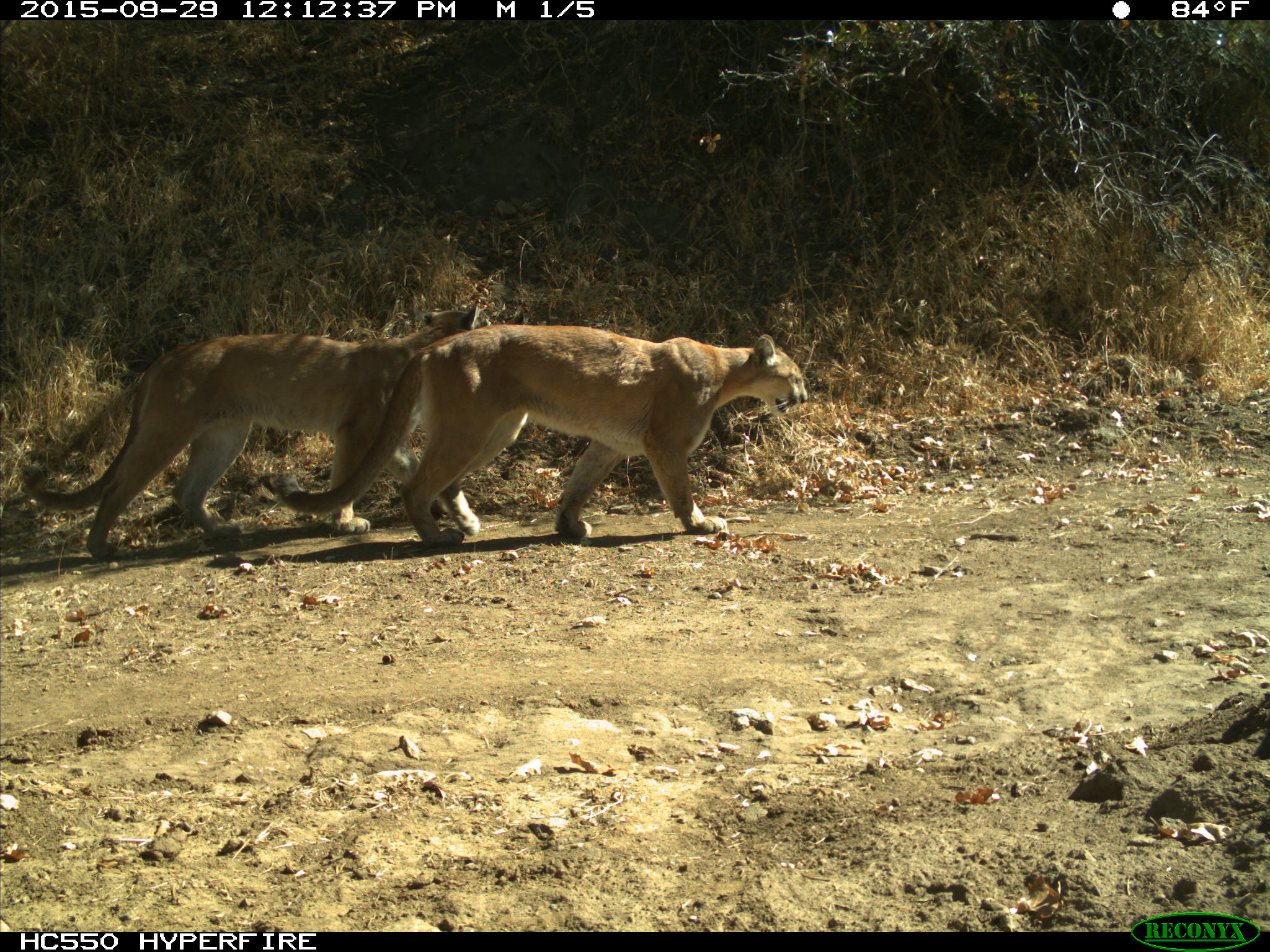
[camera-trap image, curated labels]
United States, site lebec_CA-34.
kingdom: Animalia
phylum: Chordata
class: Mammalia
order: Carnivora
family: Felidae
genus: Puma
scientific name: Puma concolor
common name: mountain lion